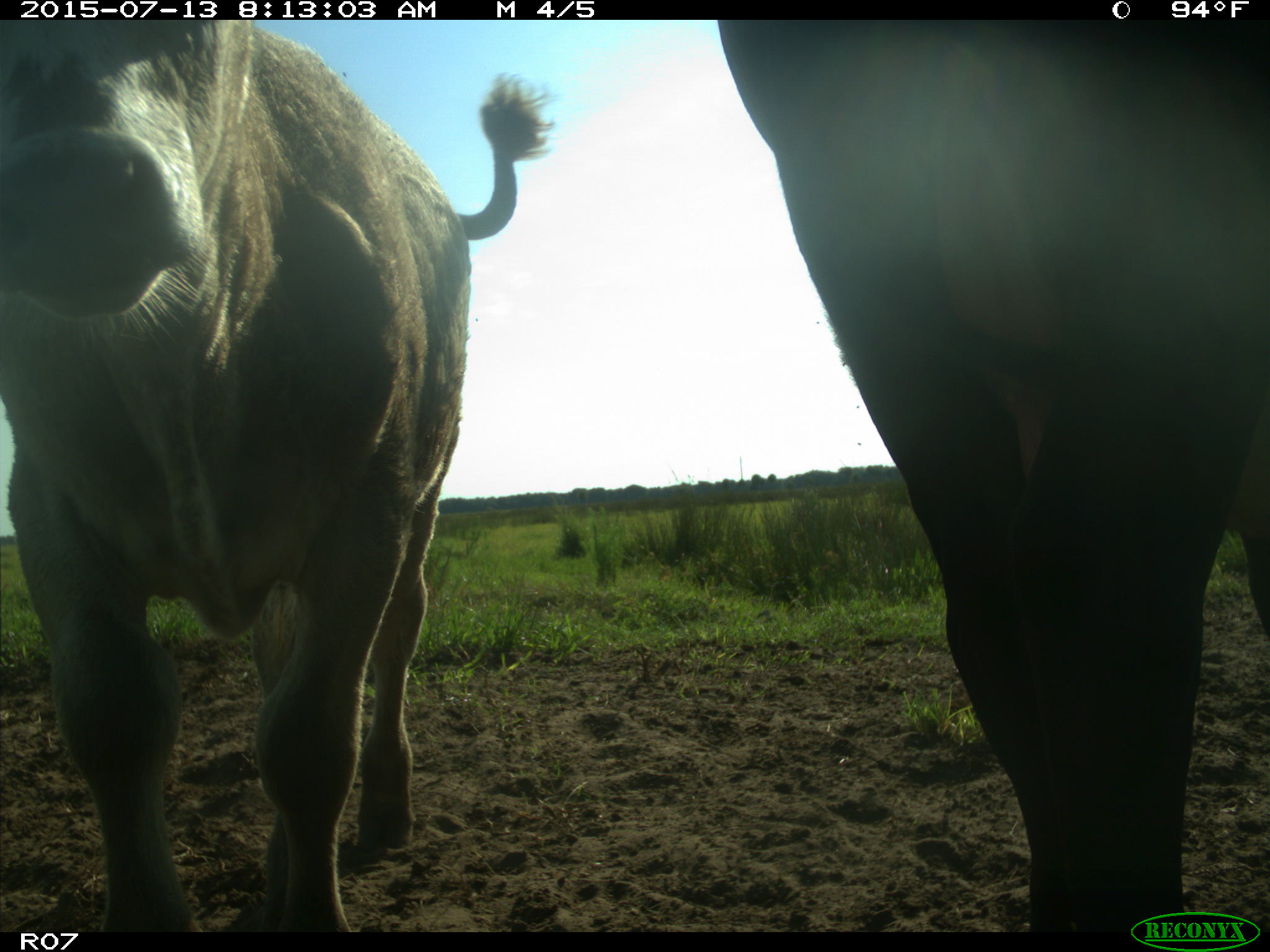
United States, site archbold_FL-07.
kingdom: Animalia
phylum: Chordata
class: Mammalia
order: Artiodactyla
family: Bovidae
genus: Bos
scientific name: Bos taurus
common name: domestic cow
Bos taurus (domestic cow).